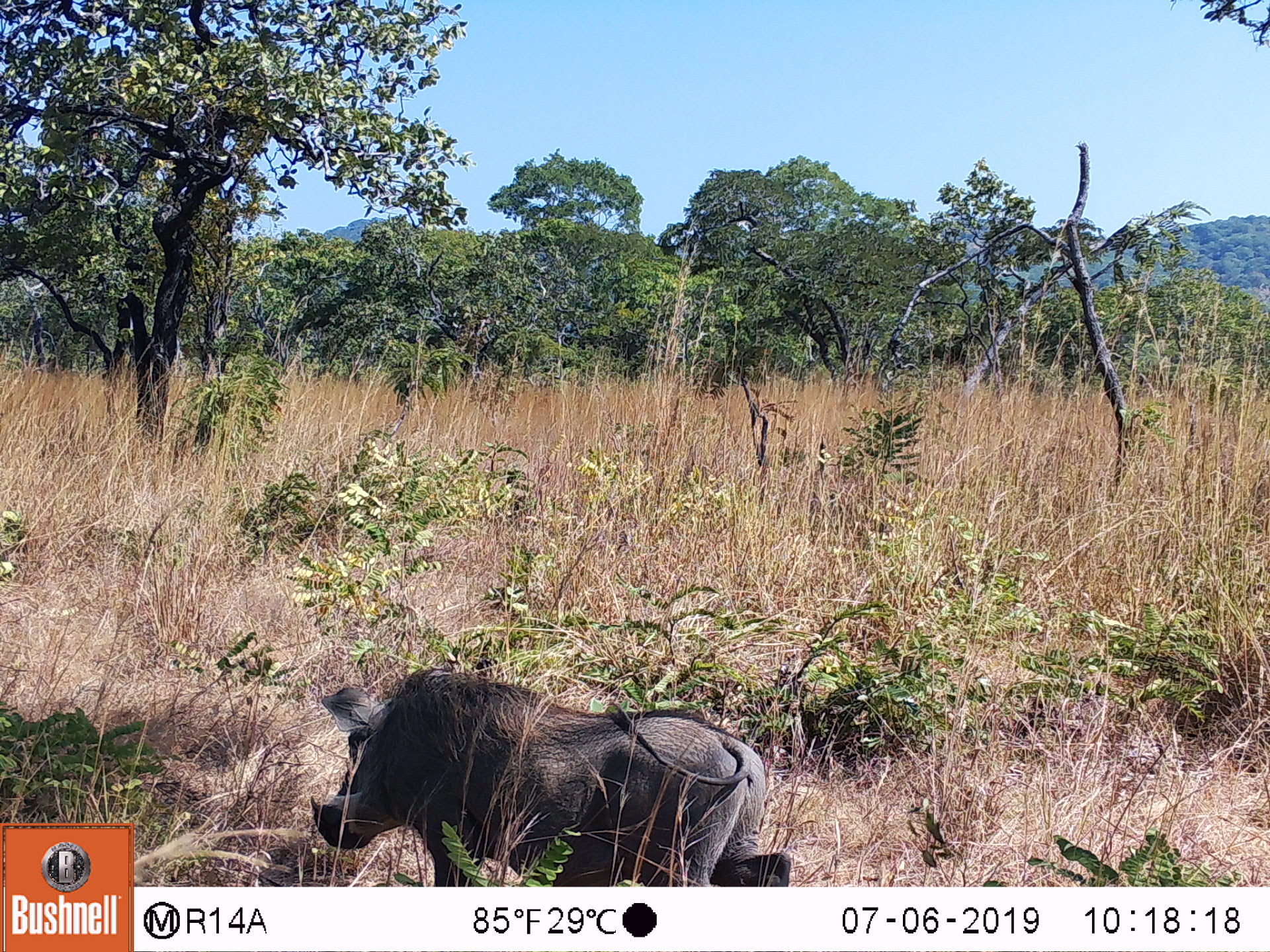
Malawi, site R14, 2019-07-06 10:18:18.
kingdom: Animalia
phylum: Chordata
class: Mammalia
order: Artiodactyla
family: Suidae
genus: Phacochoerus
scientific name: Phacochoerus africanus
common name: common warthog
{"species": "common warthog (Phacochoerus africanus)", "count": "1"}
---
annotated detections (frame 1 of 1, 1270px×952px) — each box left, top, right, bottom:
common warthog: 312, 666, 798, 884